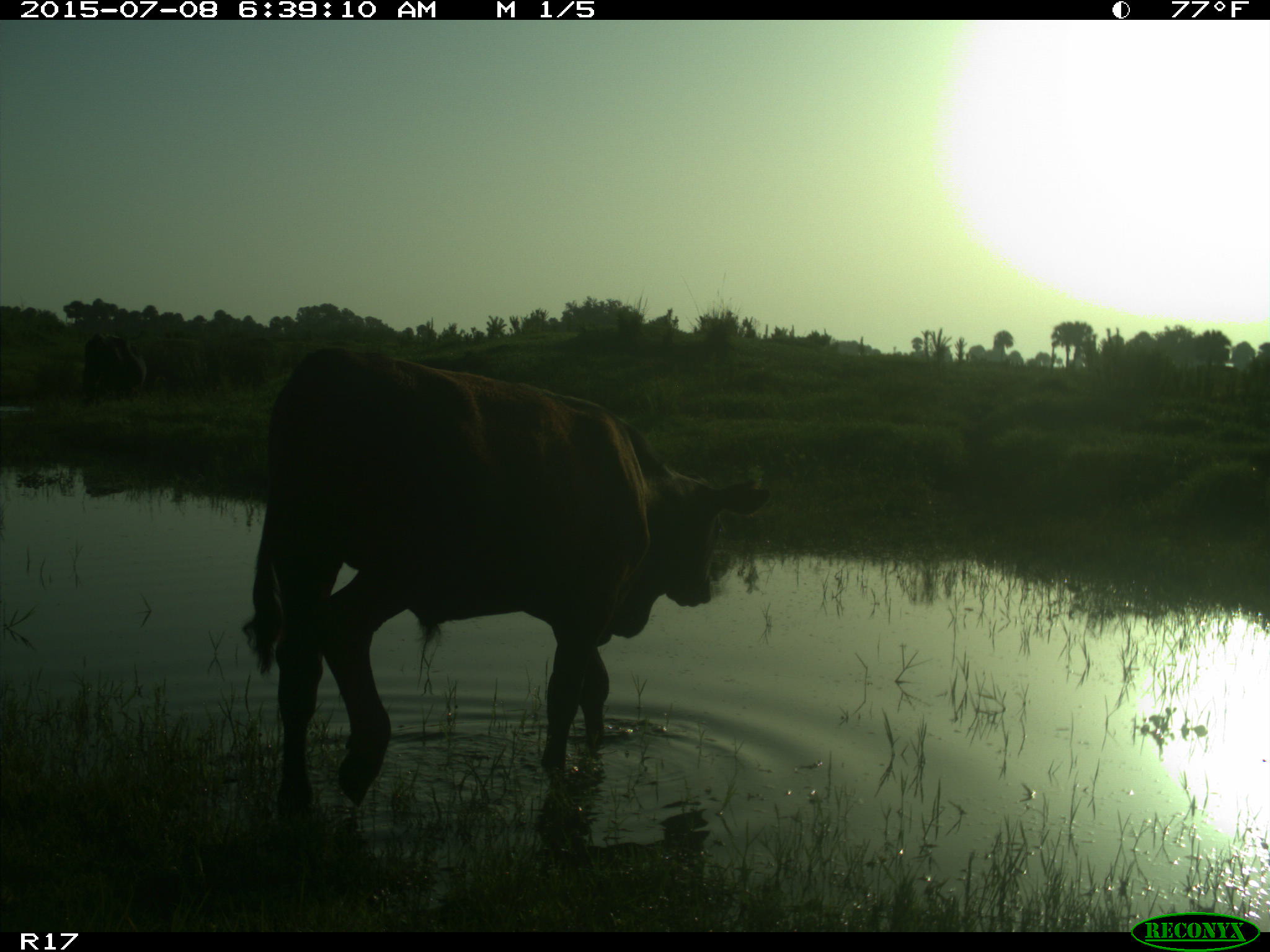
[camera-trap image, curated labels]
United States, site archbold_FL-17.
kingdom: Animalia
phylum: Chordata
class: Mammalia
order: Artiodactyla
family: Bovidae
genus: Bos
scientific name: Bos taurus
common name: domestic cow